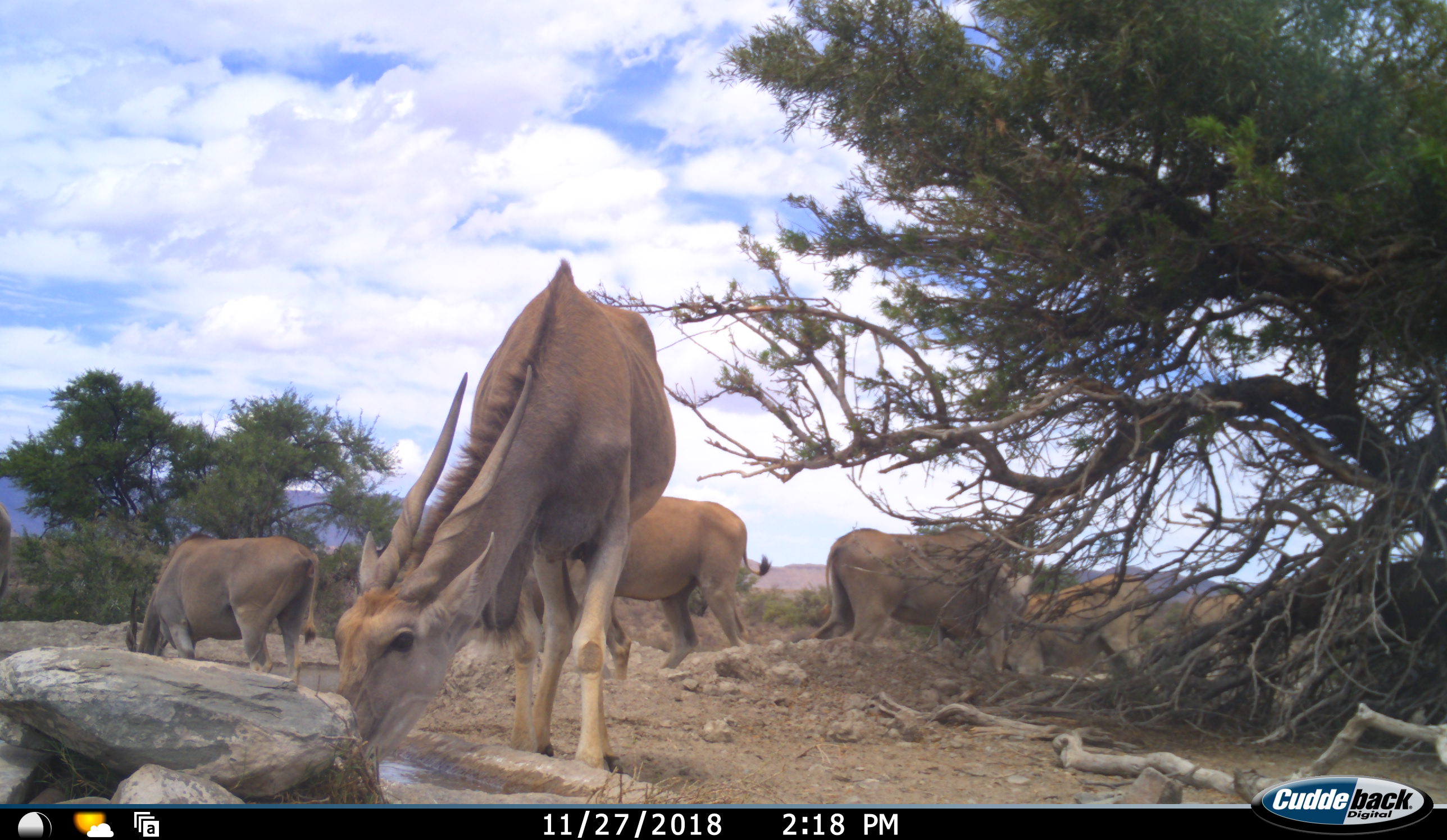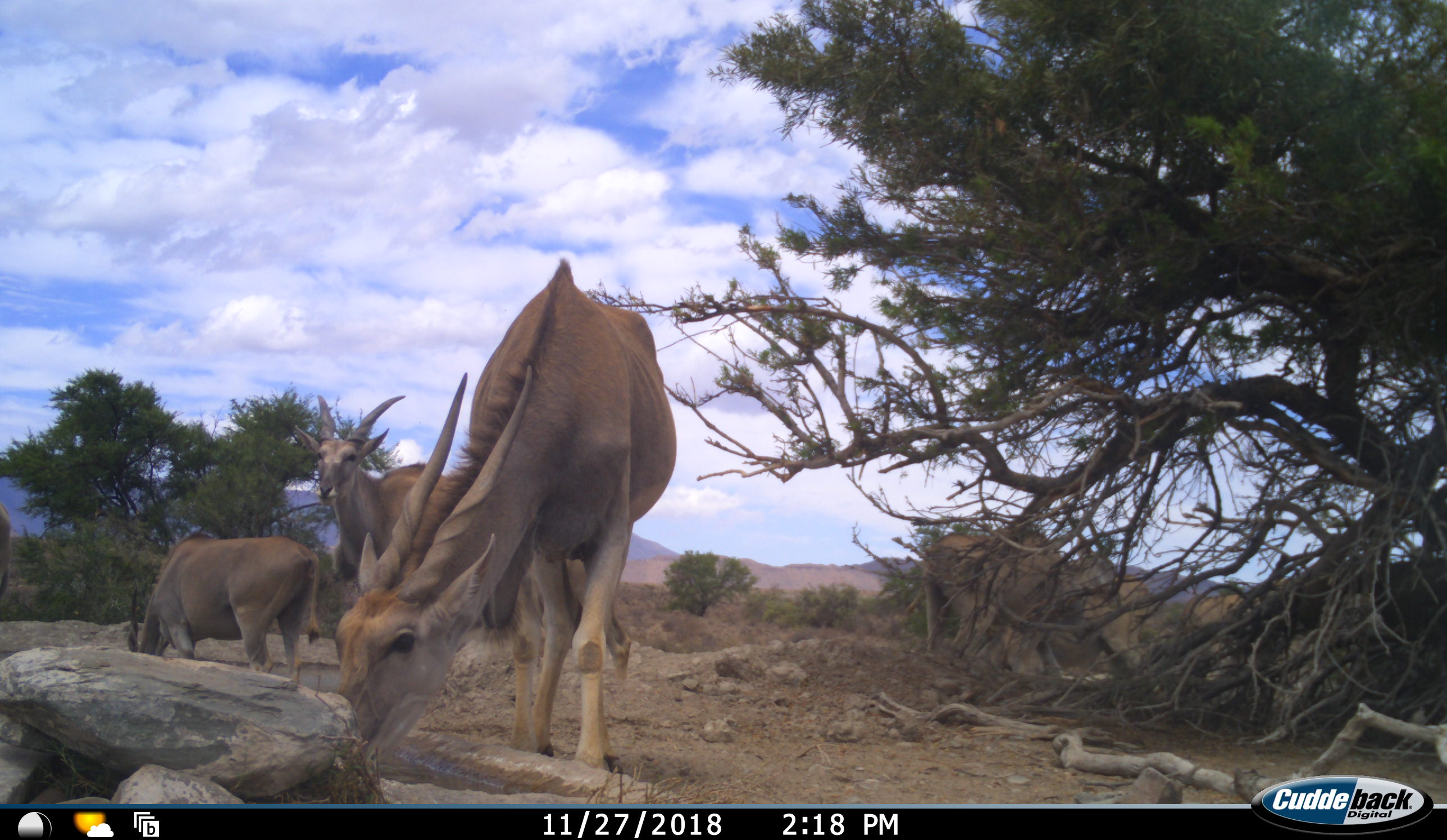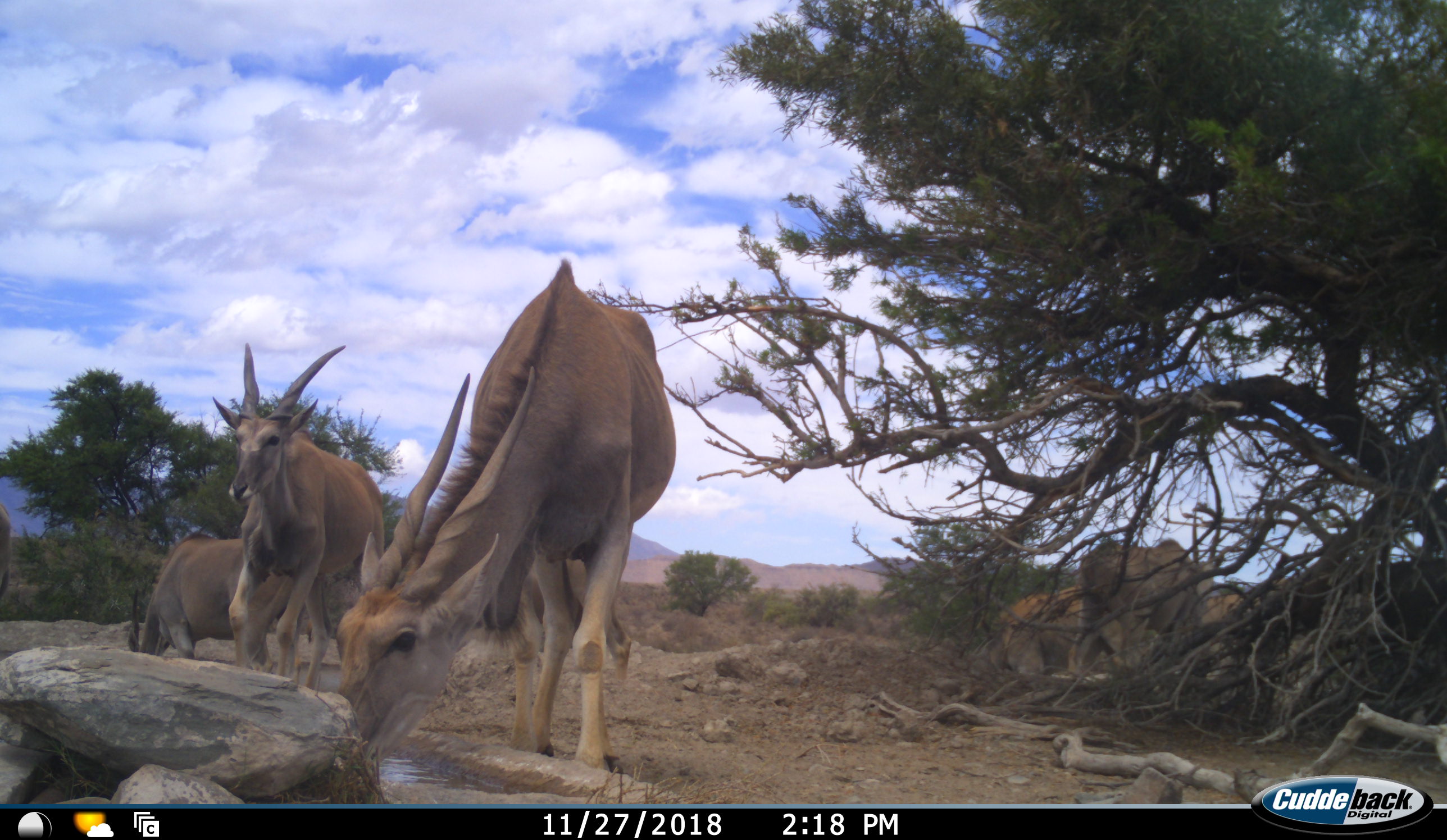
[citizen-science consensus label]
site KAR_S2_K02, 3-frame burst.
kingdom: Animalia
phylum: Chordata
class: Mammalia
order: Artiodactyla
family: Bovidae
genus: Tragelaphus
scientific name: Tragelaphus oryx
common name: eland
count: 6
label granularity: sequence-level